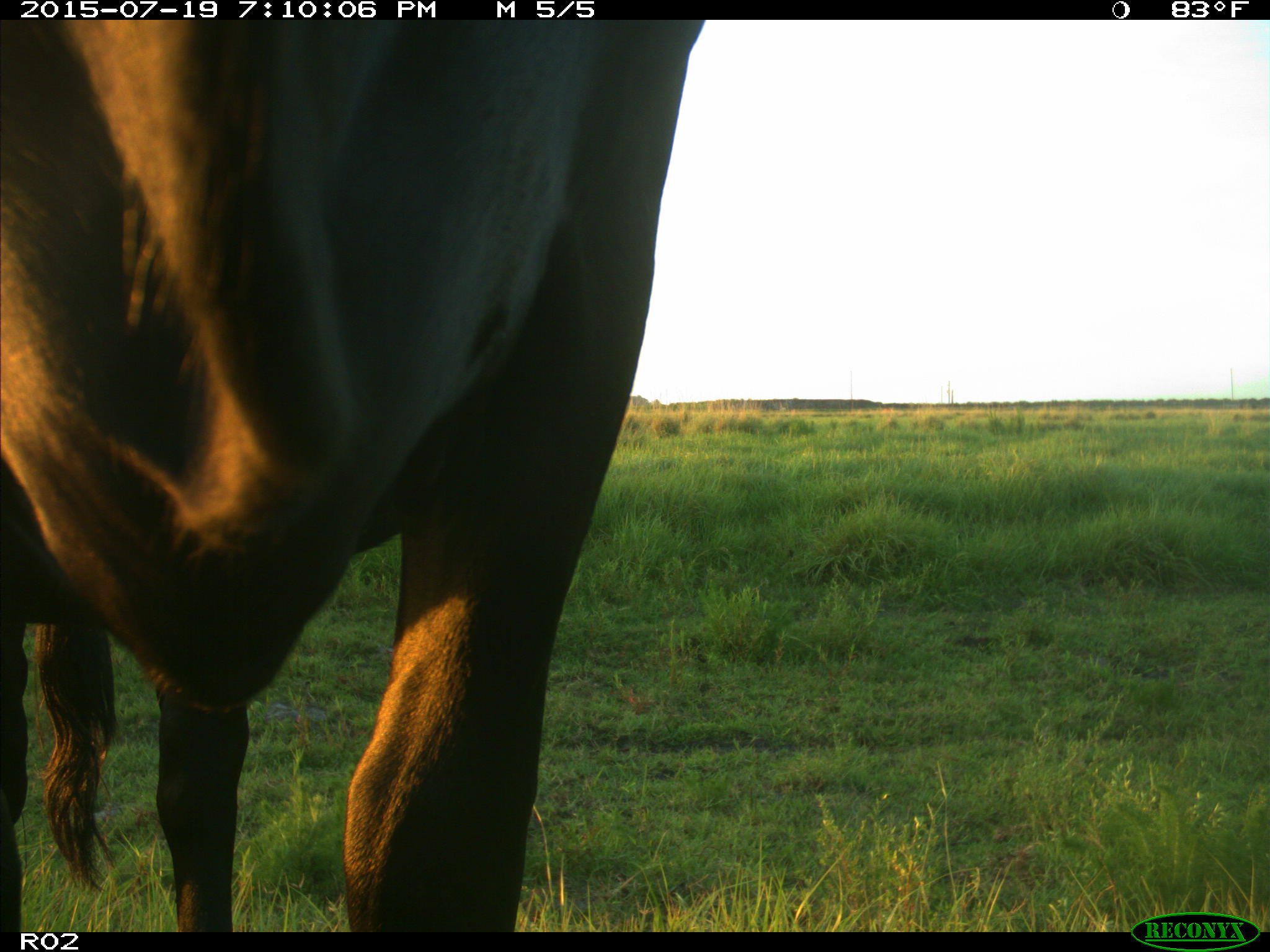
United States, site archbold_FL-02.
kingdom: Animalia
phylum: Chordata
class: Mammalia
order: Artiodactyla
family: Bovidae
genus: Bos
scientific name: Bos taurus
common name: domestic cow